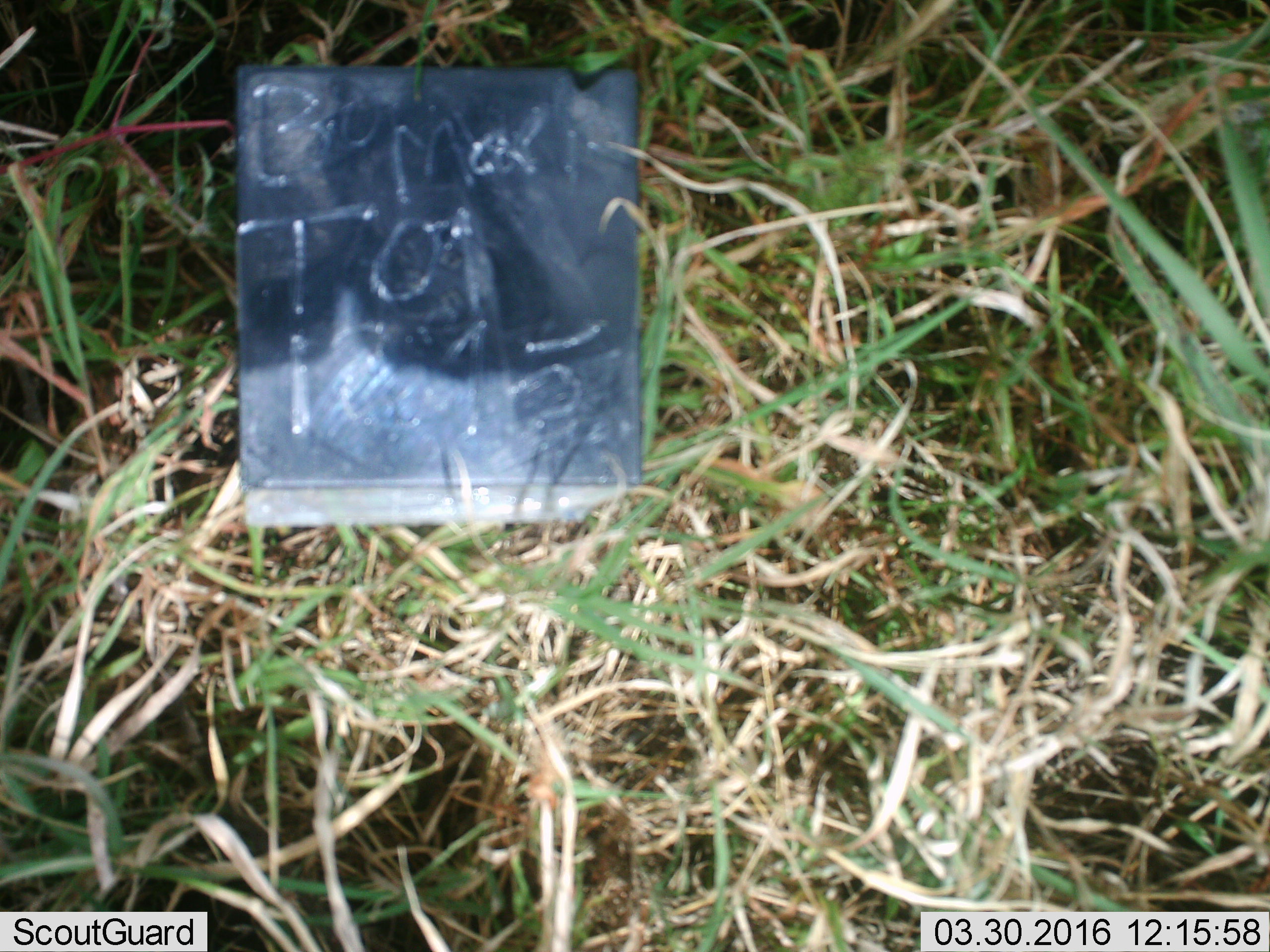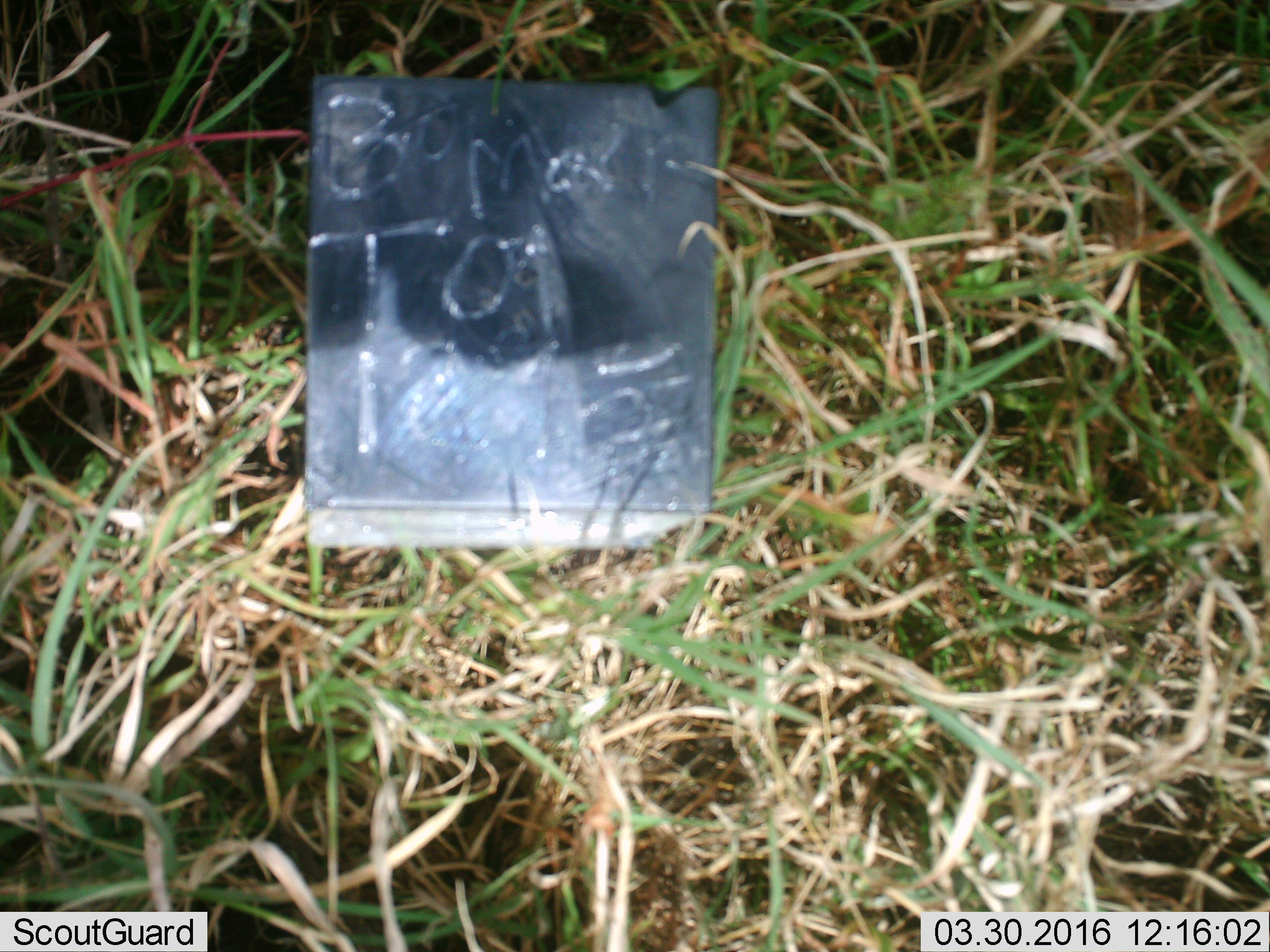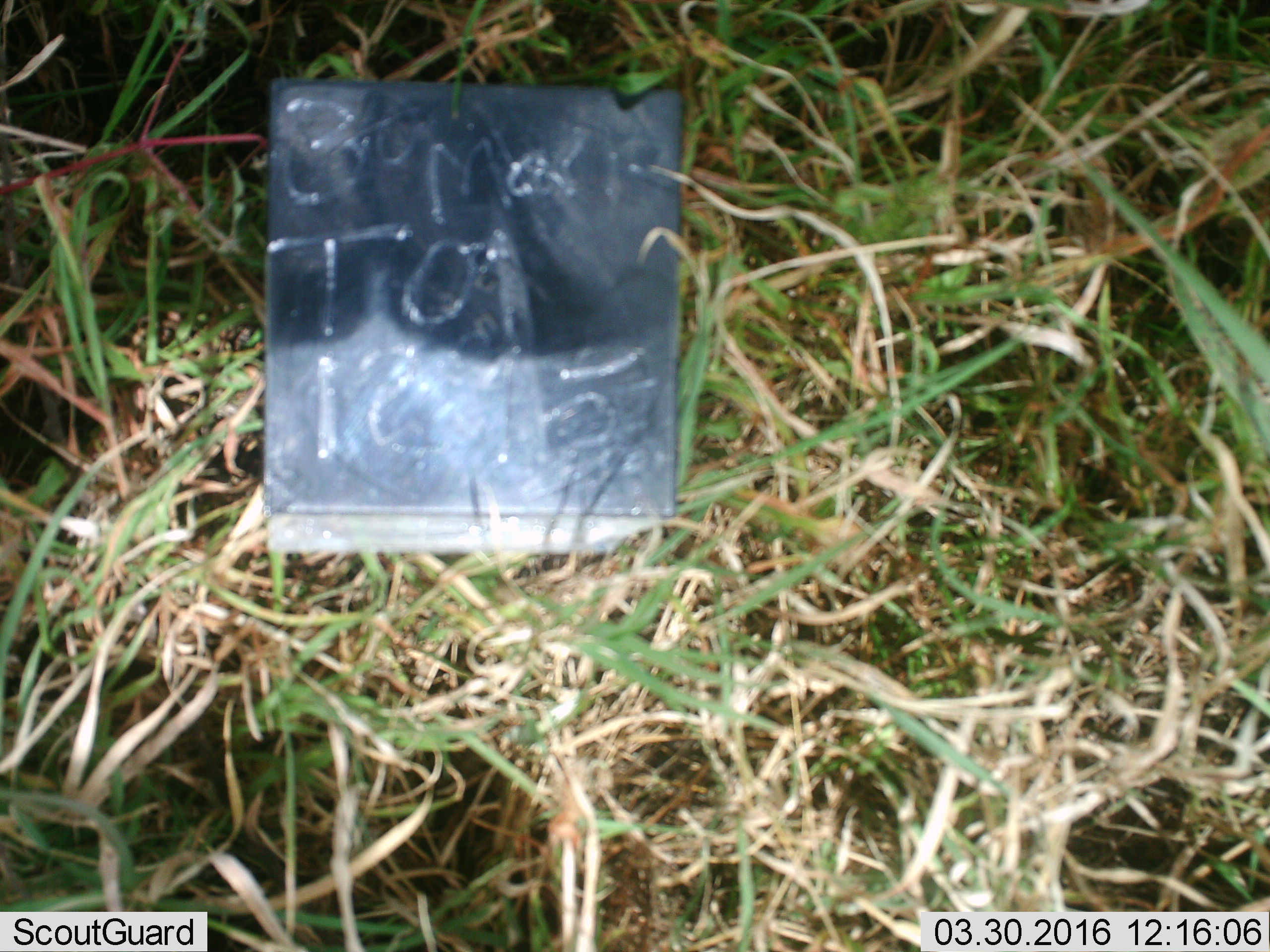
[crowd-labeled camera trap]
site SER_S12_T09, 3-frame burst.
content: unidentified animal